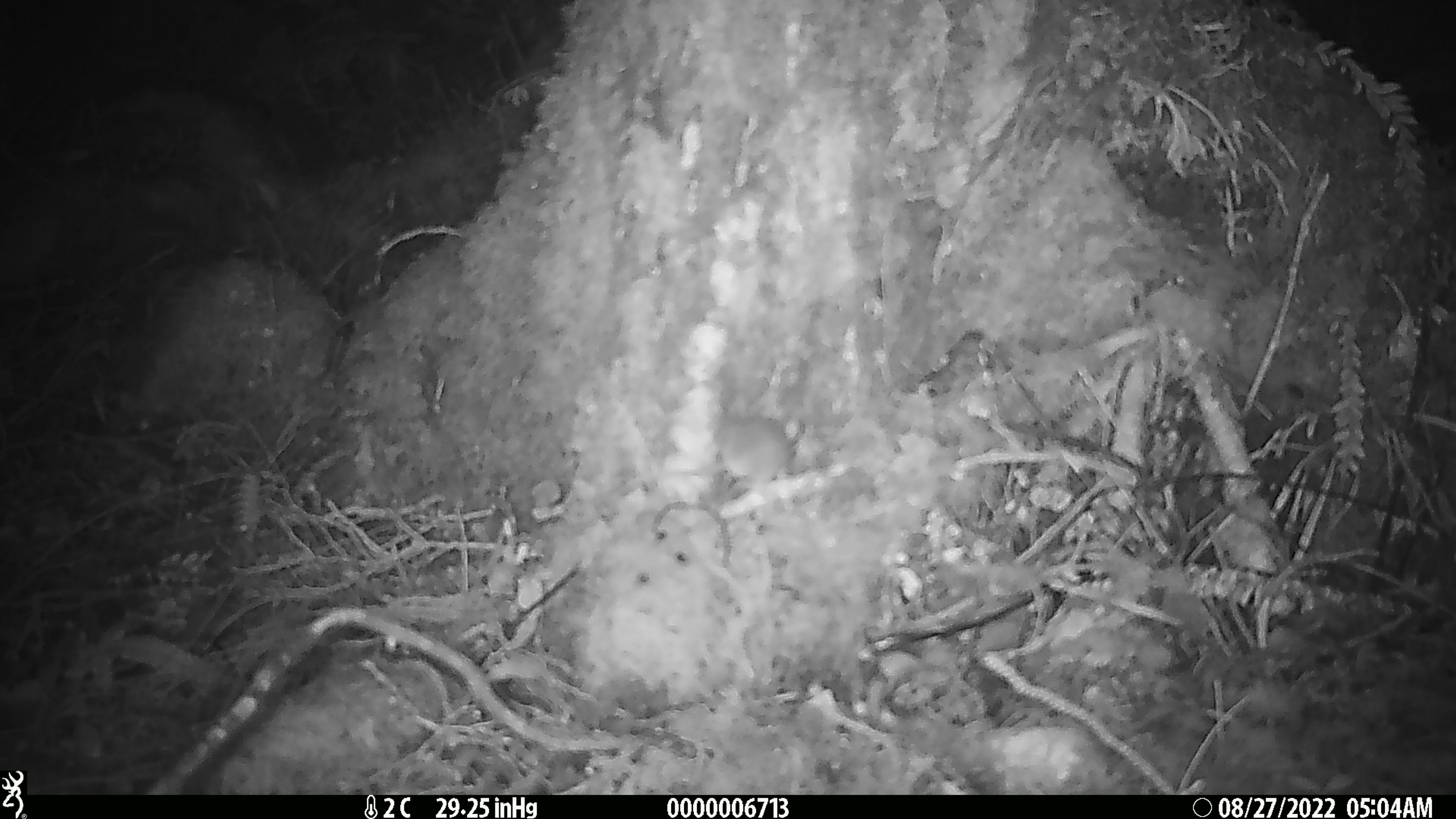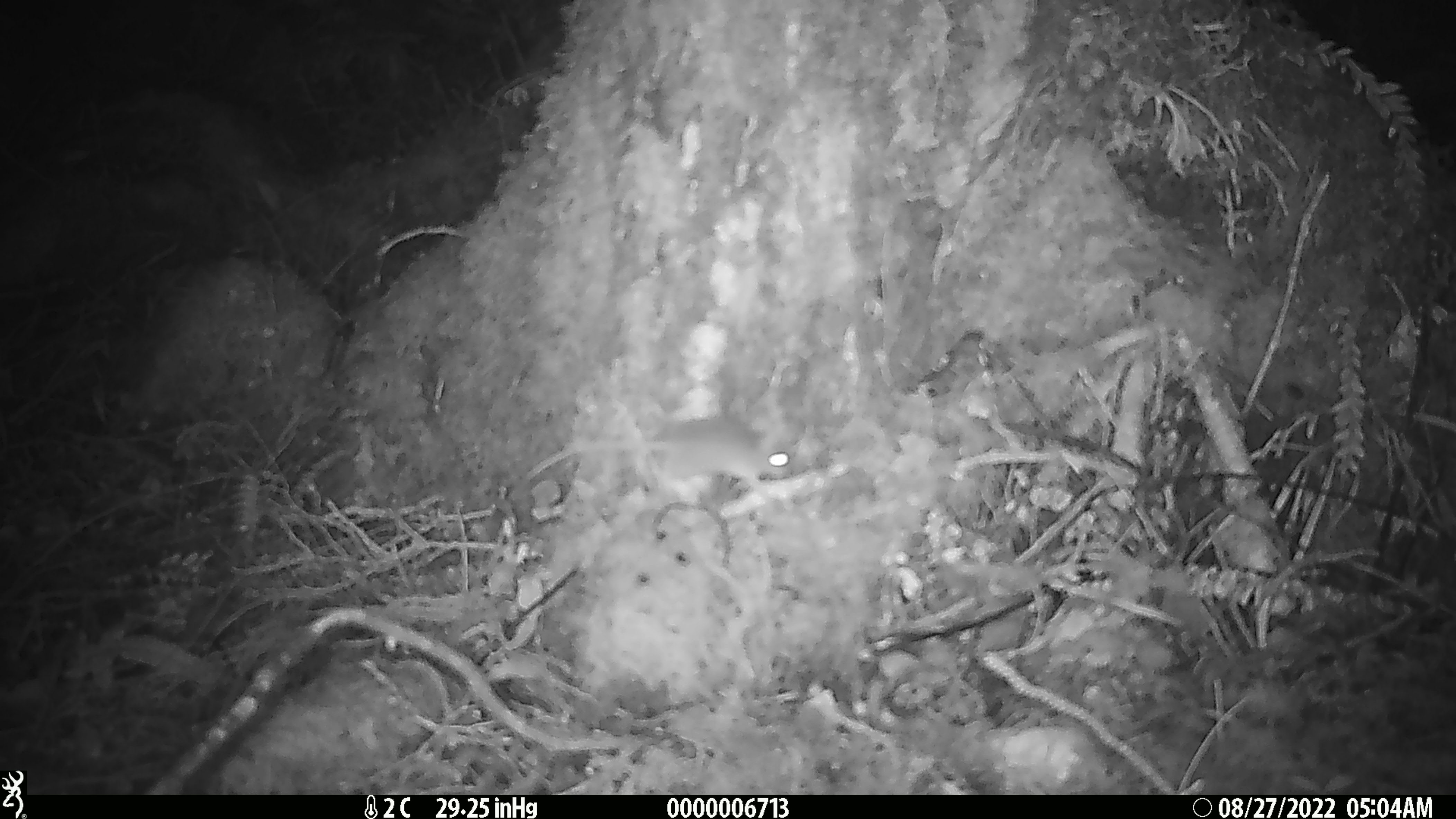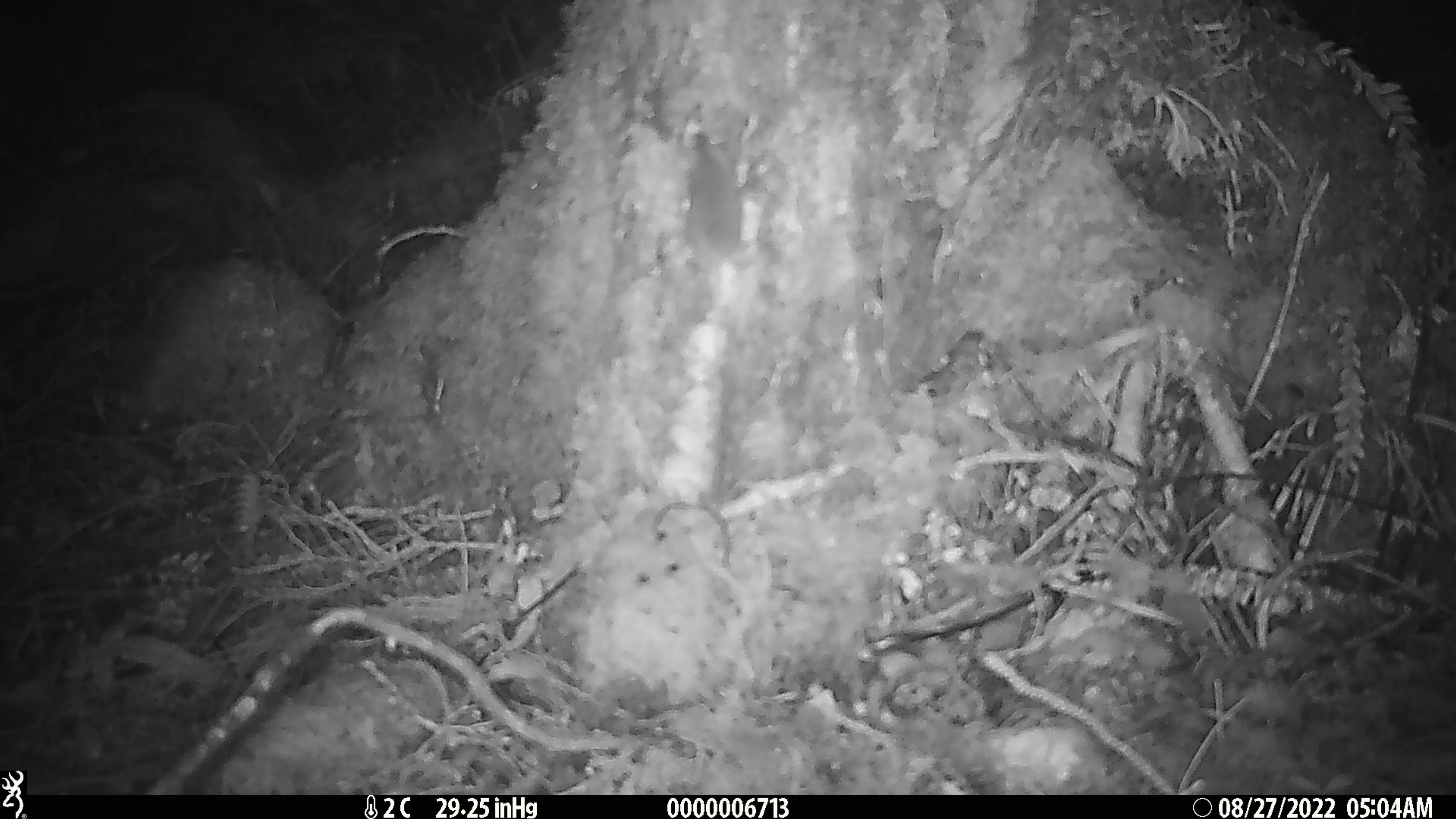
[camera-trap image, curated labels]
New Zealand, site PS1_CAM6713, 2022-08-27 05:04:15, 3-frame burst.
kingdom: Animalia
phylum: Chordata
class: Mammalia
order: Rodentia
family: Muridae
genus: Mus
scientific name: Mus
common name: mouse